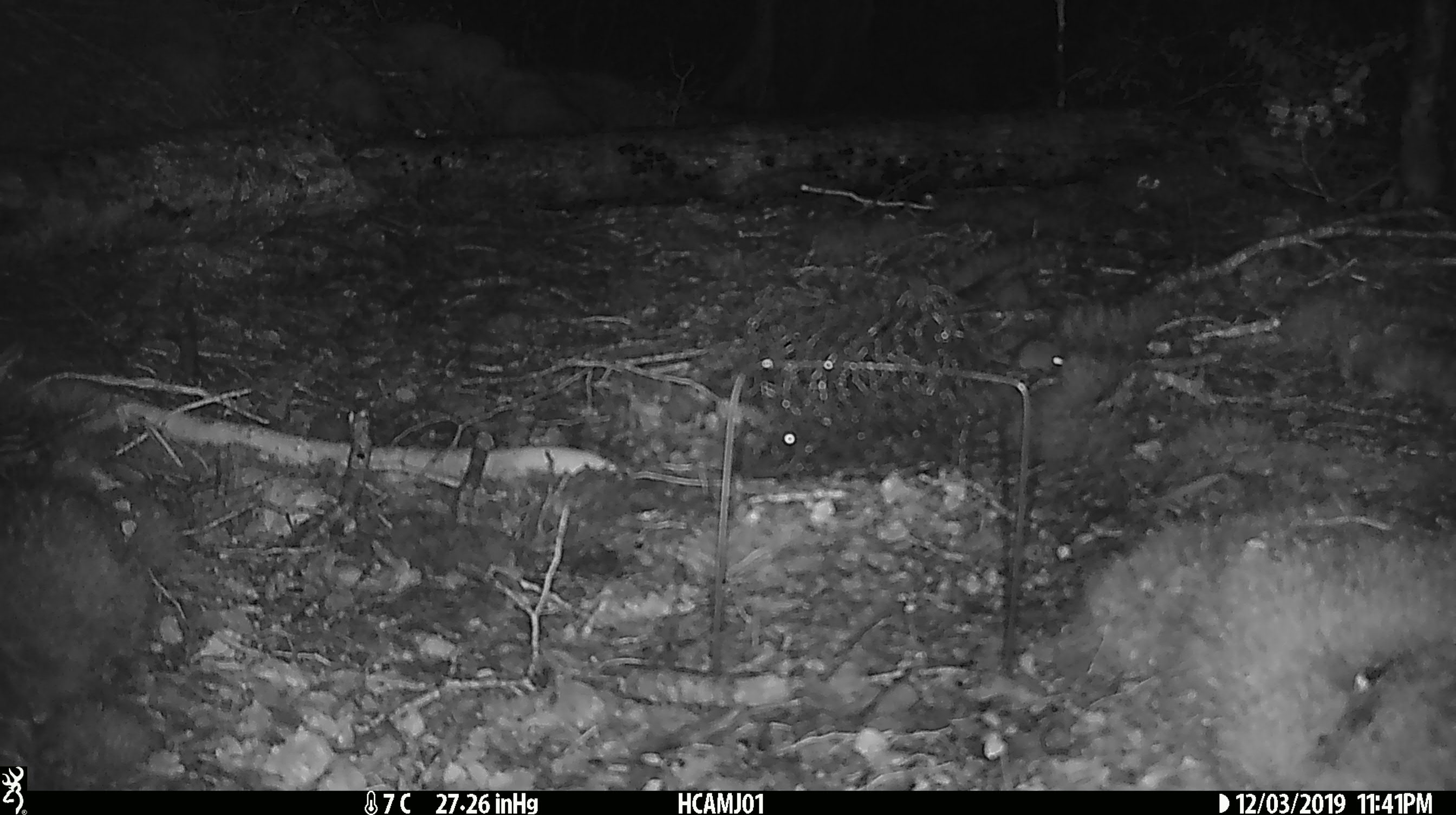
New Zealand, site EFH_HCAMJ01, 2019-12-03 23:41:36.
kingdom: Animalia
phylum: Chordata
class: Mammalia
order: Rodentia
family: Muridae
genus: Mus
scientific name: Mus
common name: mouse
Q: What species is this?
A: Mouse (Mus).